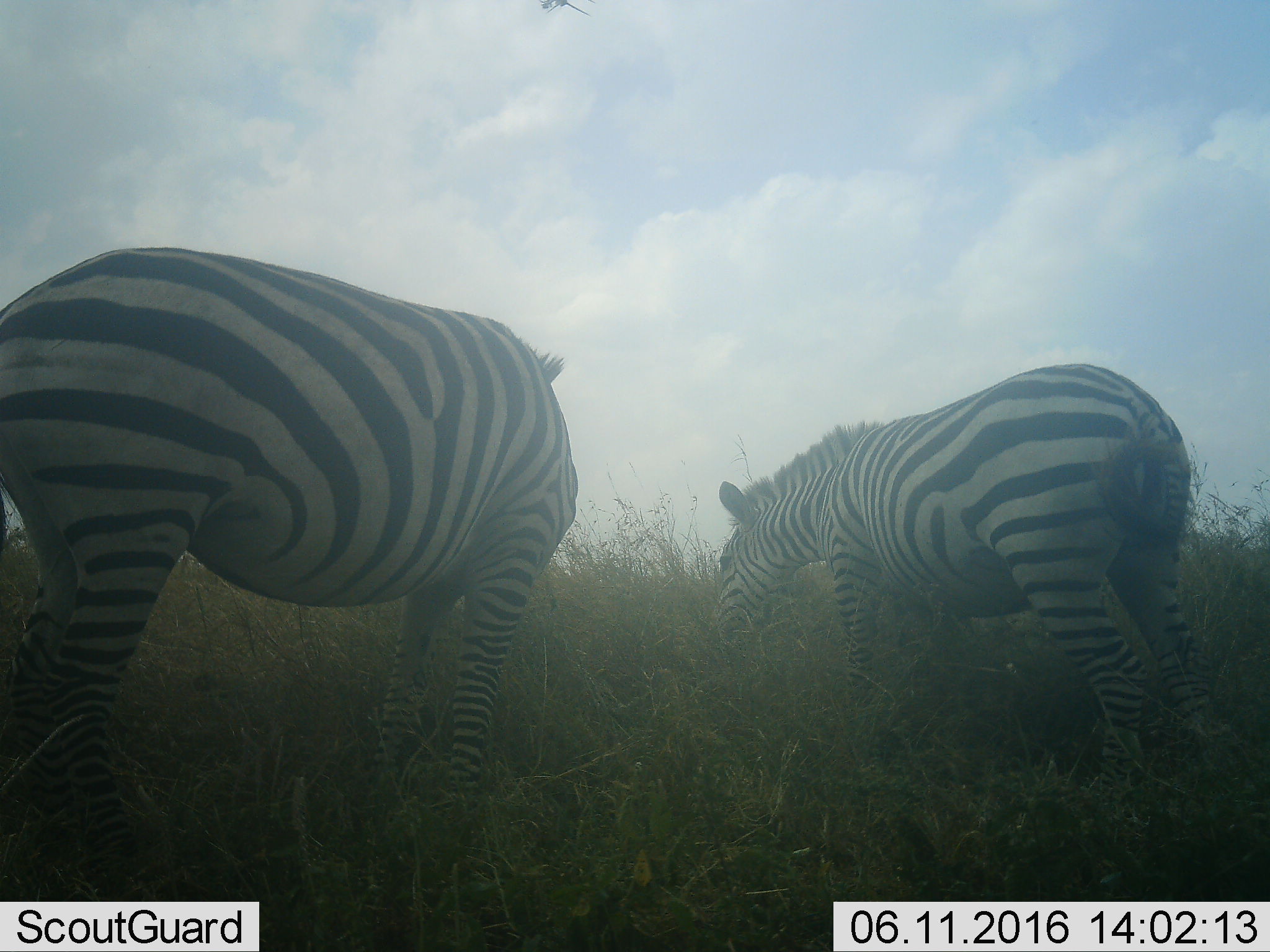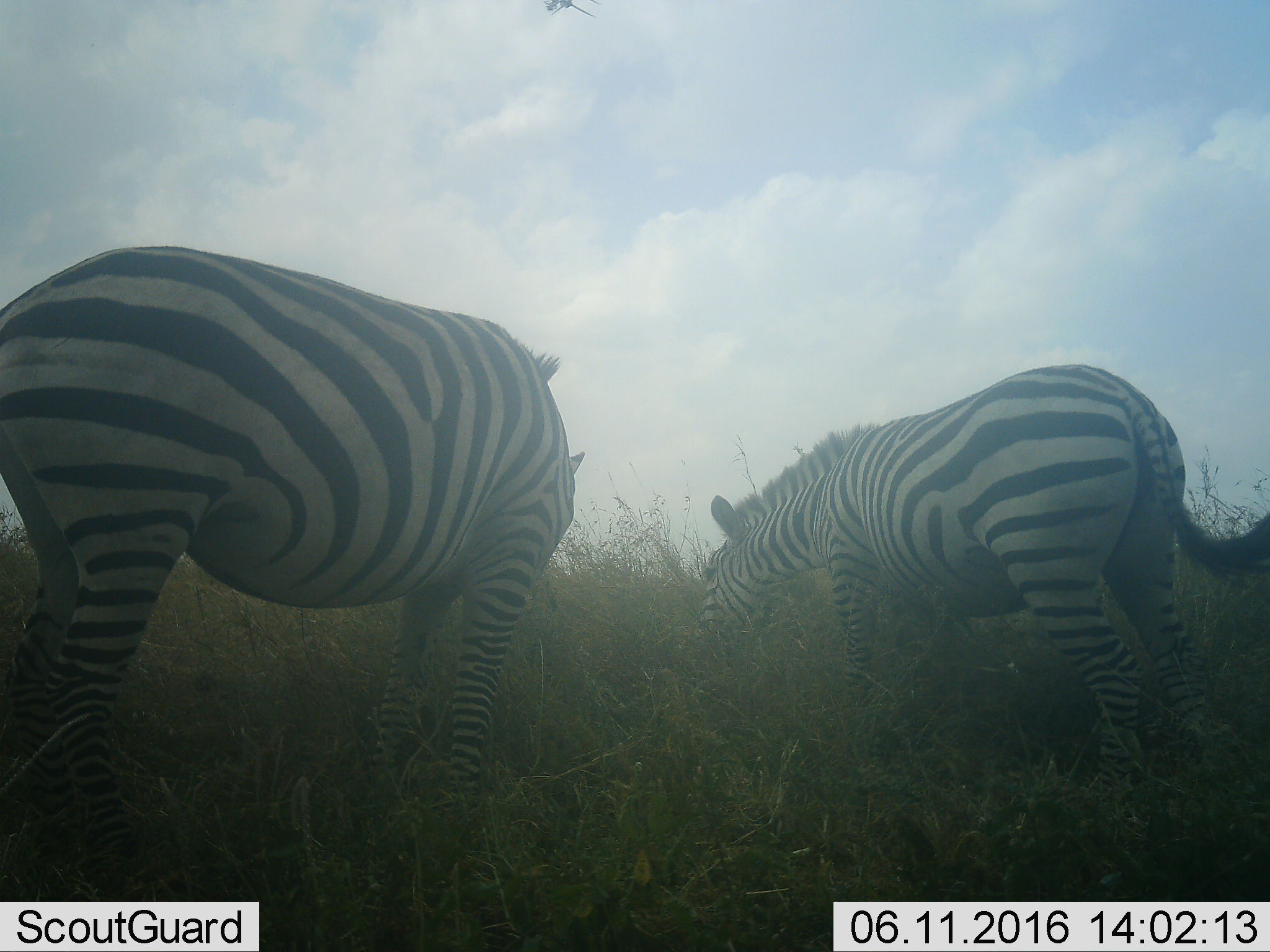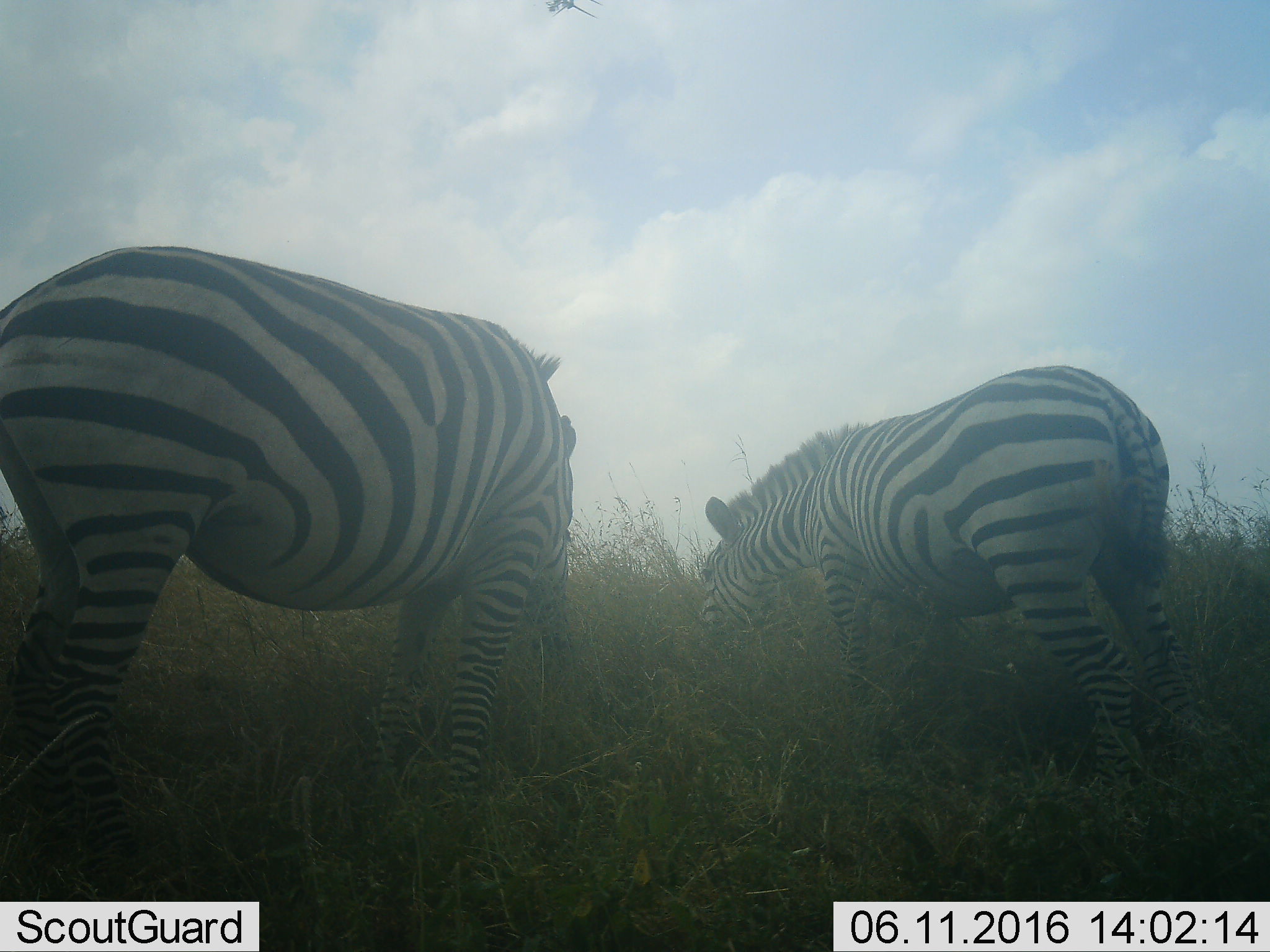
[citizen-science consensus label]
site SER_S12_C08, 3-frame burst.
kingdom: Animalia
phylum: Chordata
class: Mammalia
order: Perissodactyla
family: Equidae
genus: Equus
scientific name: Equus quagga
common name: plains zebra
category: zebraplains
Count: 2.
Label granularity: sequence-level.